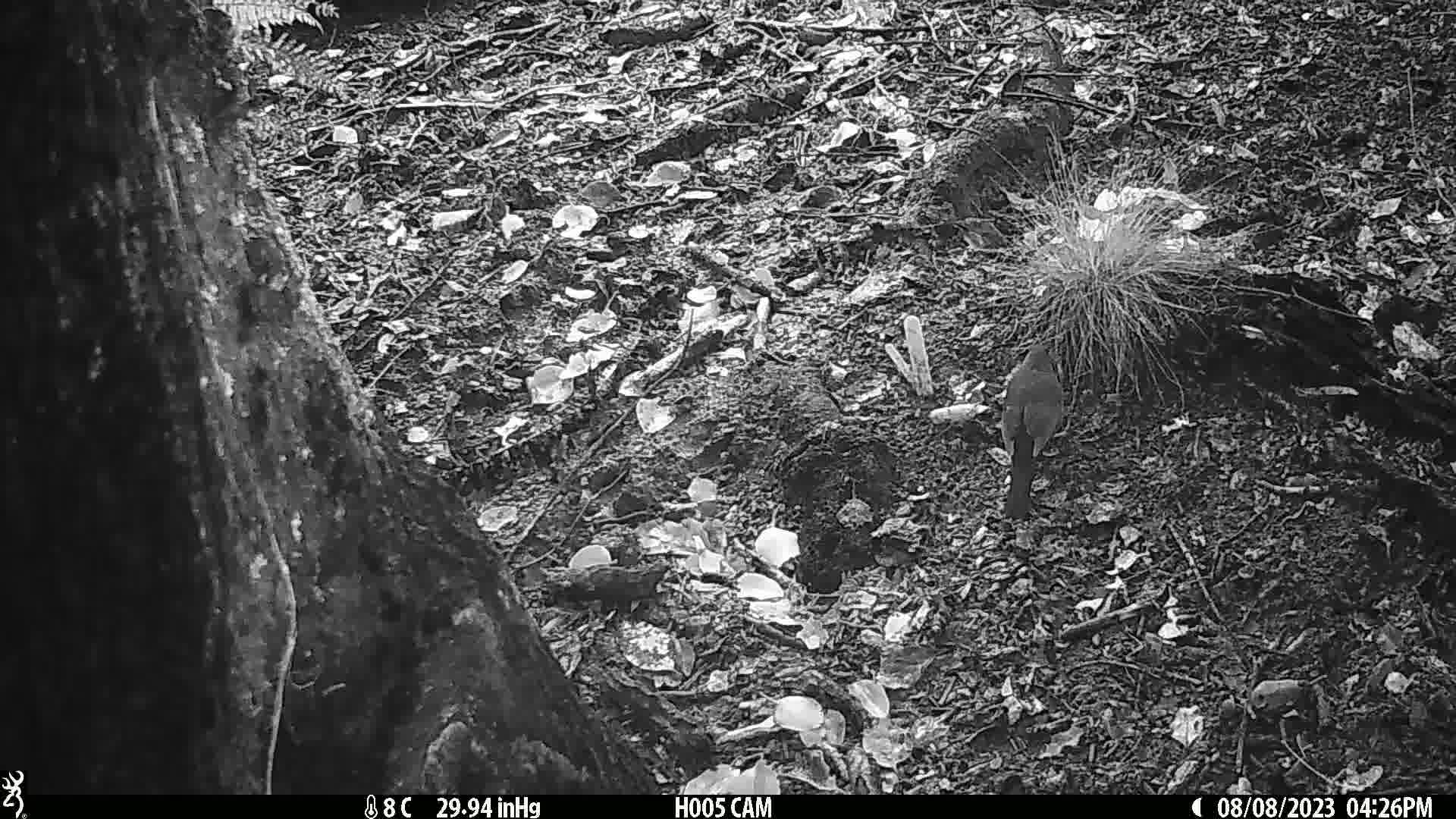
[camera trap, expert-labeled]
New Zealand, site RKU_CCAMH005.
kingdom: Animalia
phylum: Chordata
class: Aves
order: Passeriformes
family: Turdidae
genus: Turdus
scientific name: Turdus merula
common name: eurasian blackbird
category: blackbird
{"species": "blackbird (eurasian blackbird) (Turdus merula)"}